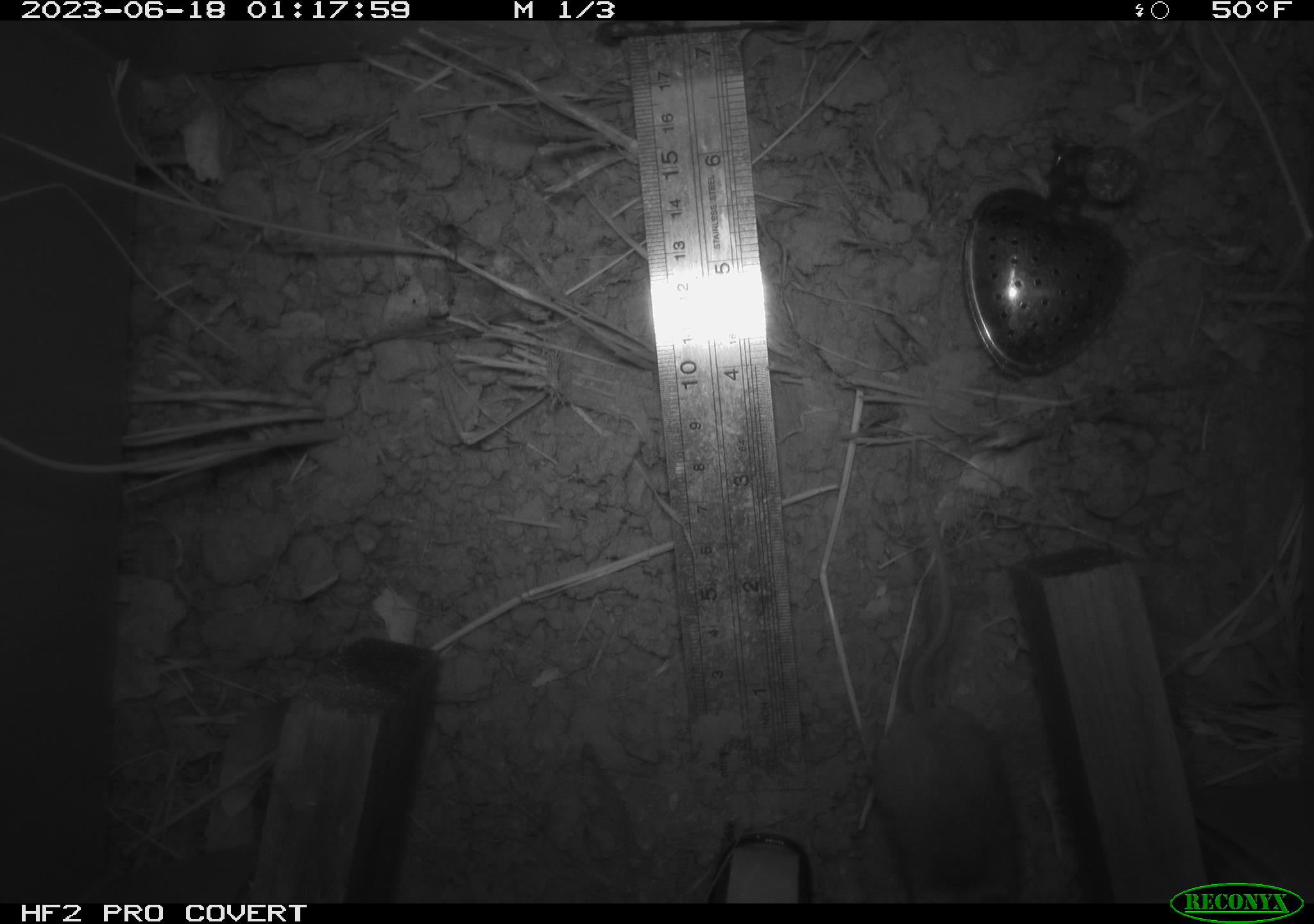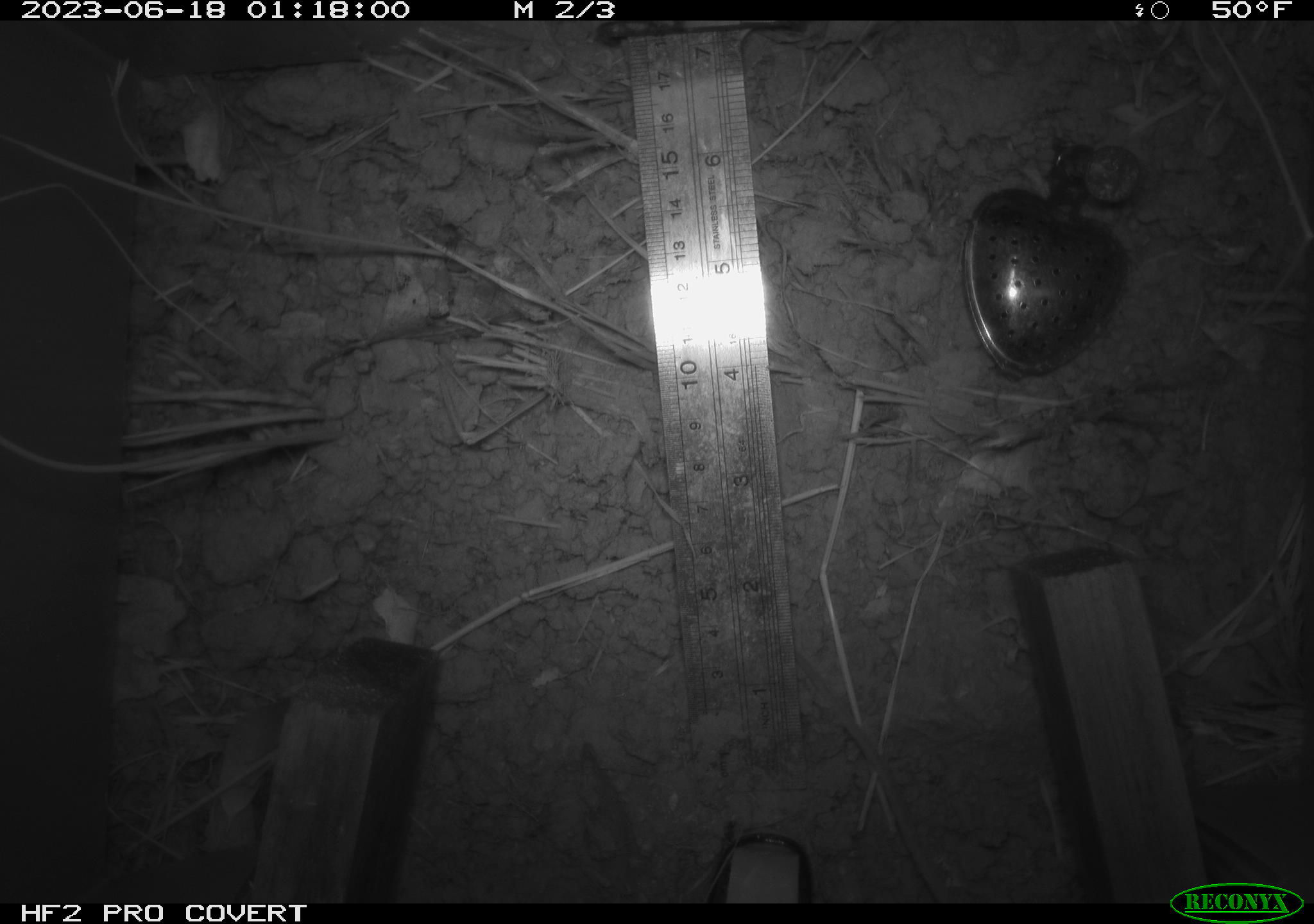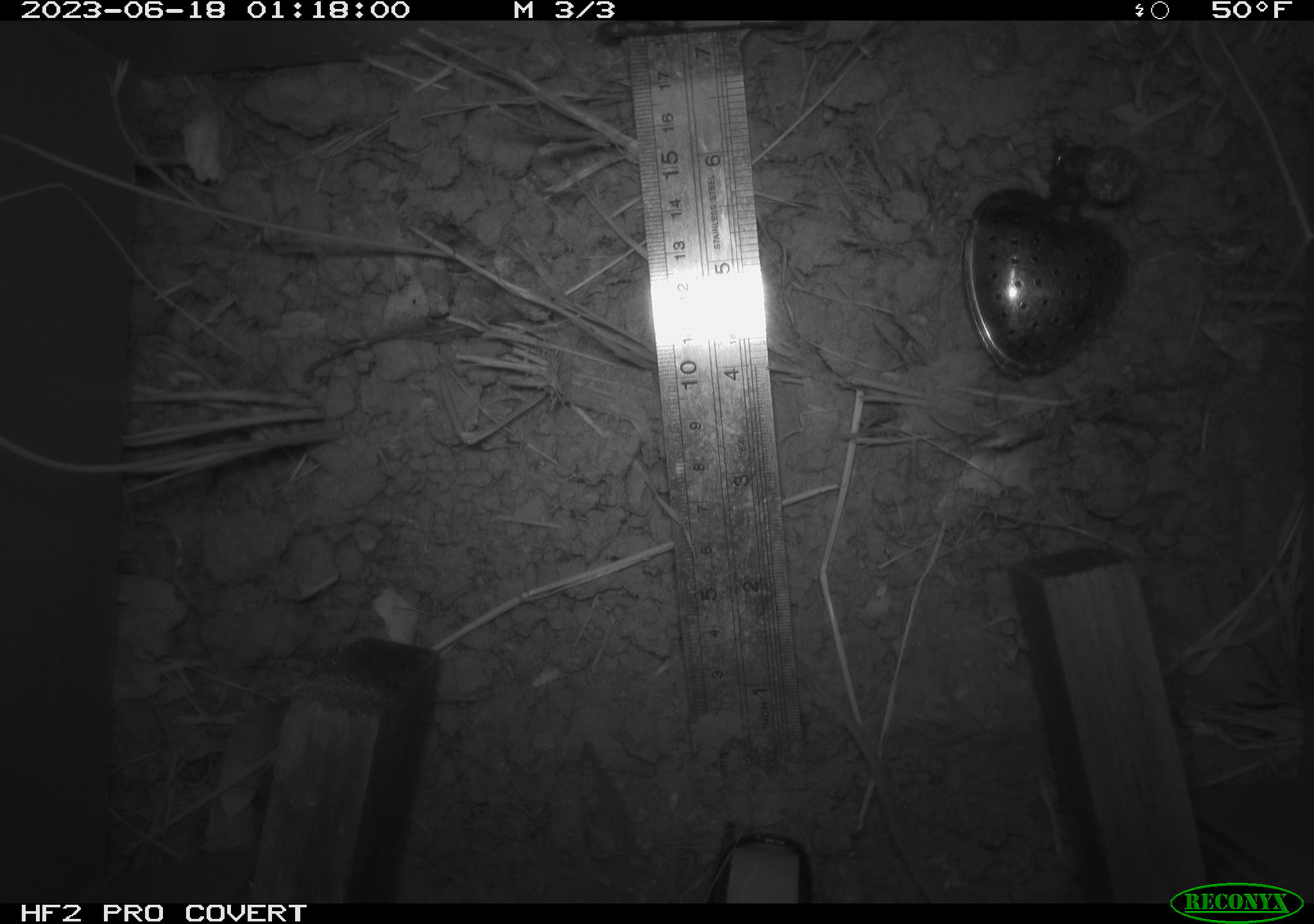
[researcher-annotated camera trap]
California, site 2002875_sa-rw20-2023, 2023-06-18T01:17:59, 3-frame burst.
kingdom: Animalia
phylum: Chordata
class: Mammalia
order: Rodentia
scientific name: Rodentia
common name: mouse species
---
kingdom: Animalia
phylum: Chordata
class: Mammalia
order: Rodentia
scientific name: Rodentia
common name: rodent